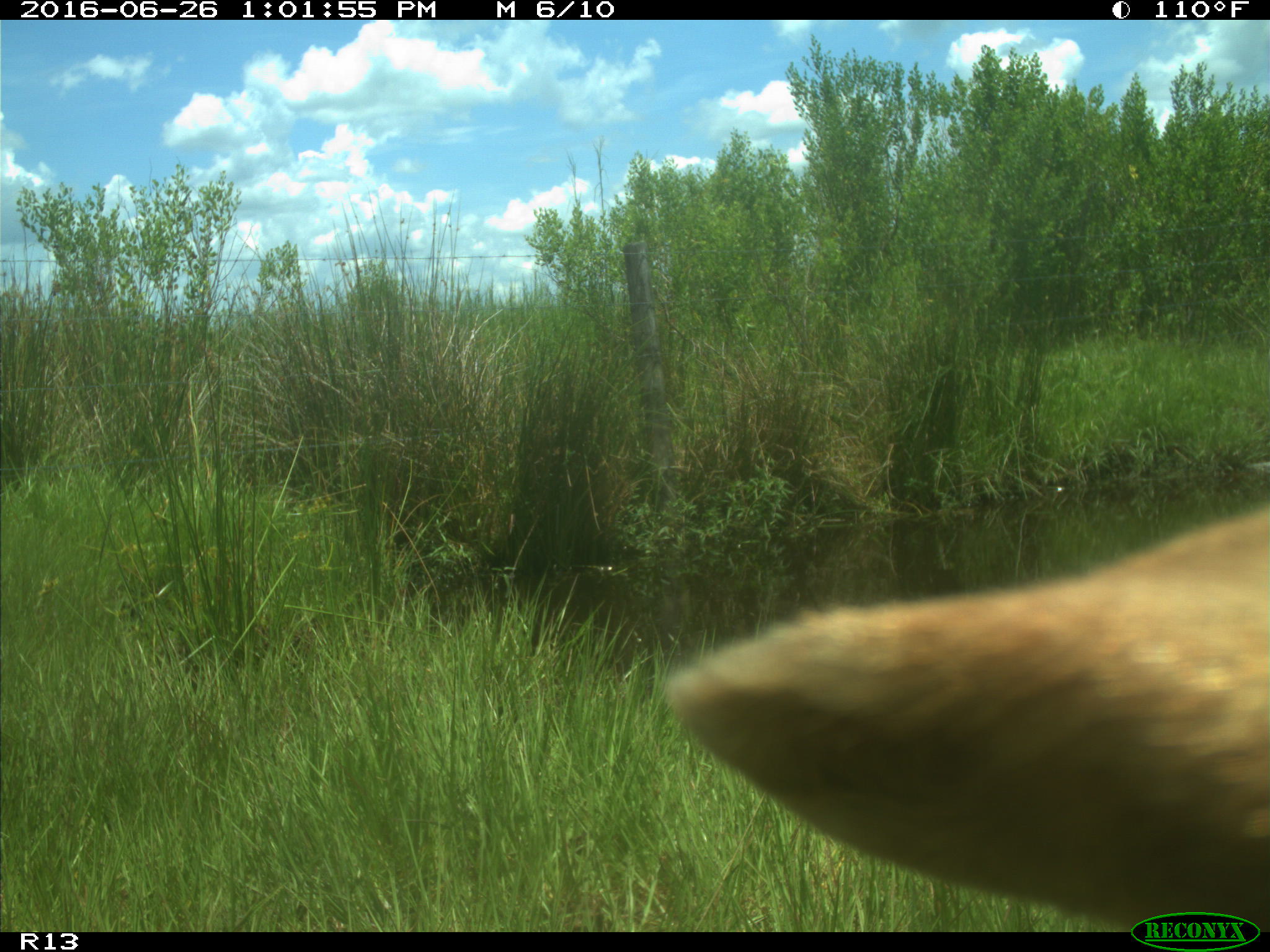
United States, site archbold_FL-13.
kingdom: Animalia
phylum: Chordata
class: Mammalia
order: Artiodactyla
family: Bovidae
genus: Bos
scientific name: Bos taurus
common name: domestic cow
Bos taurus (domestic cow).